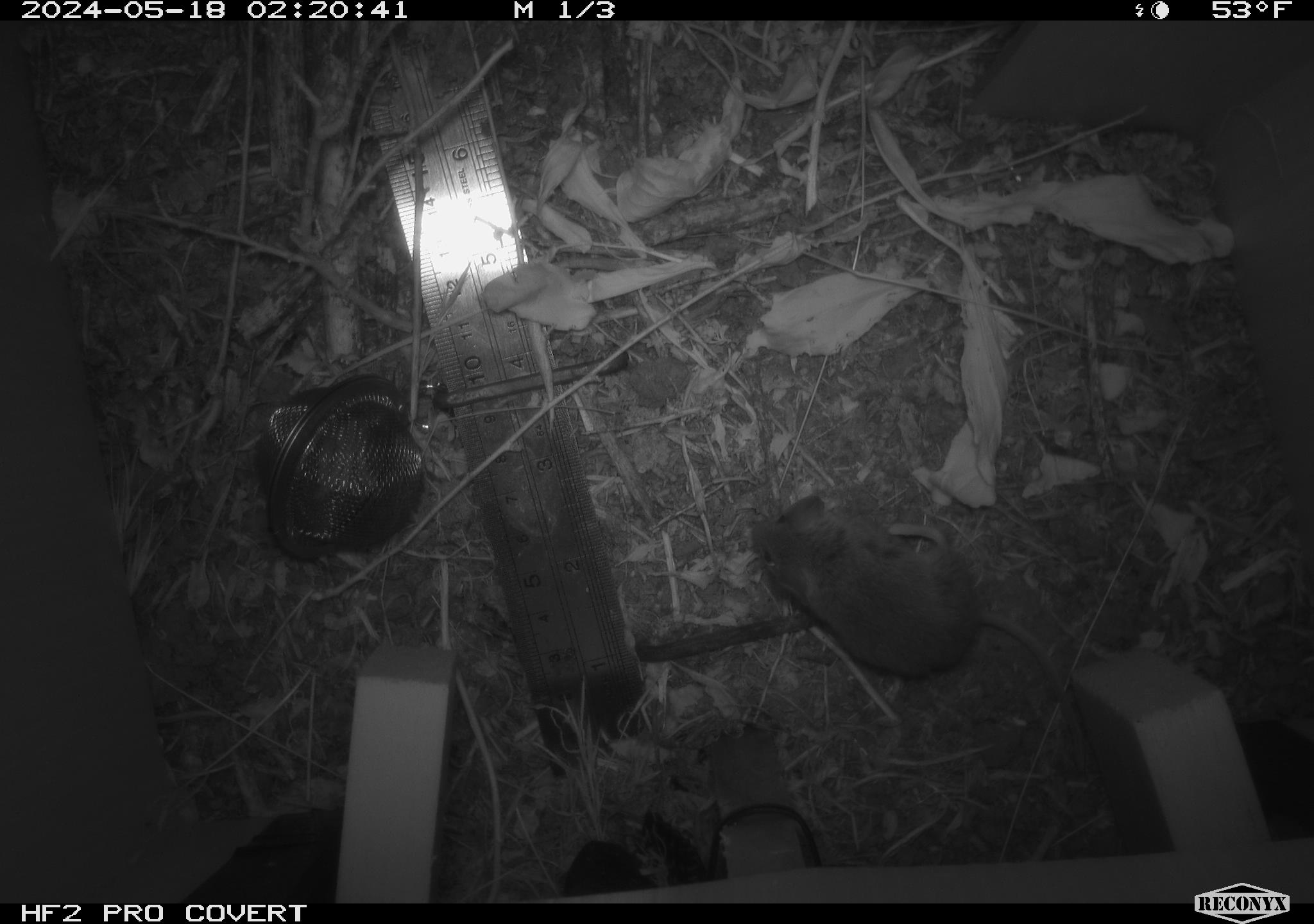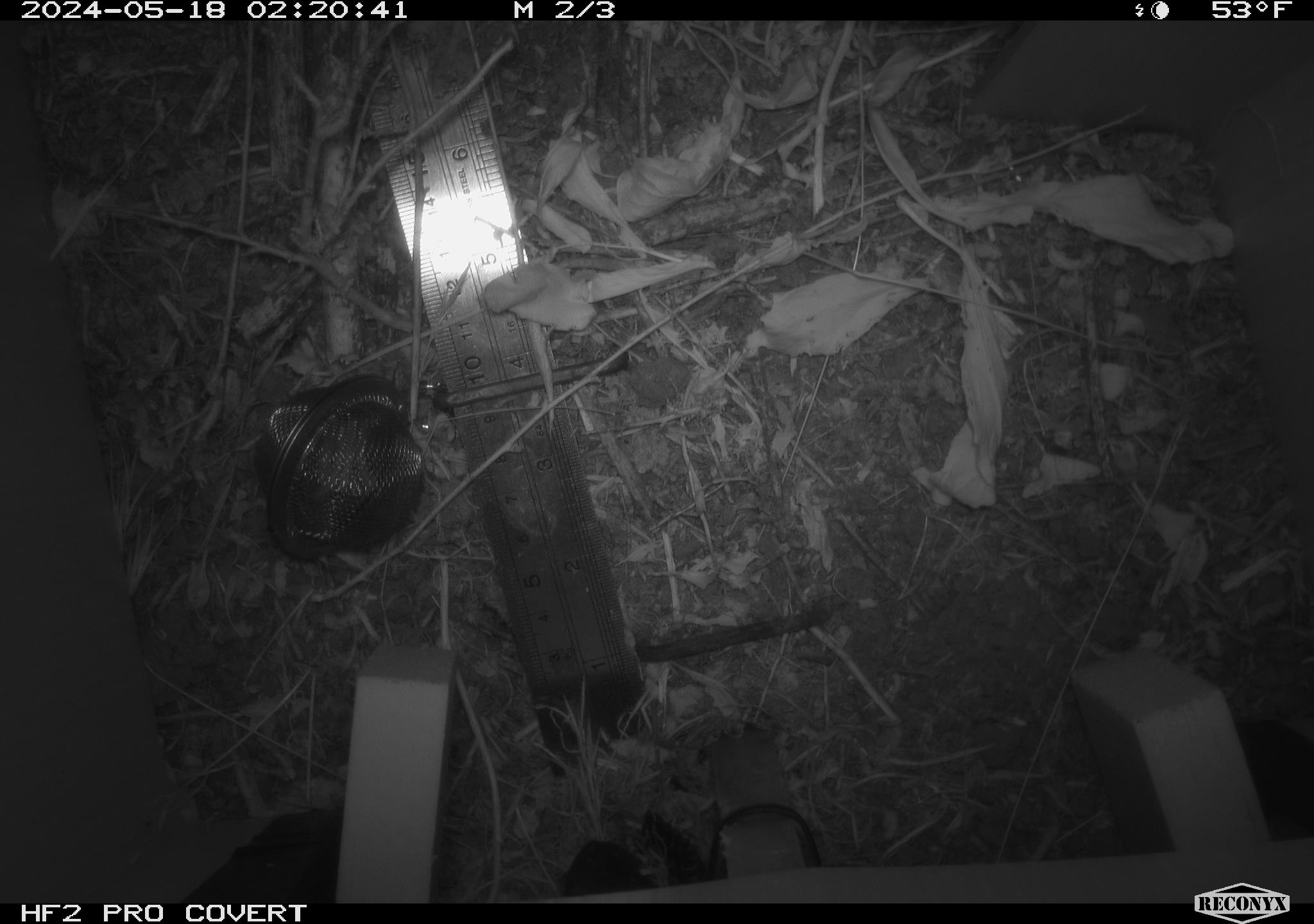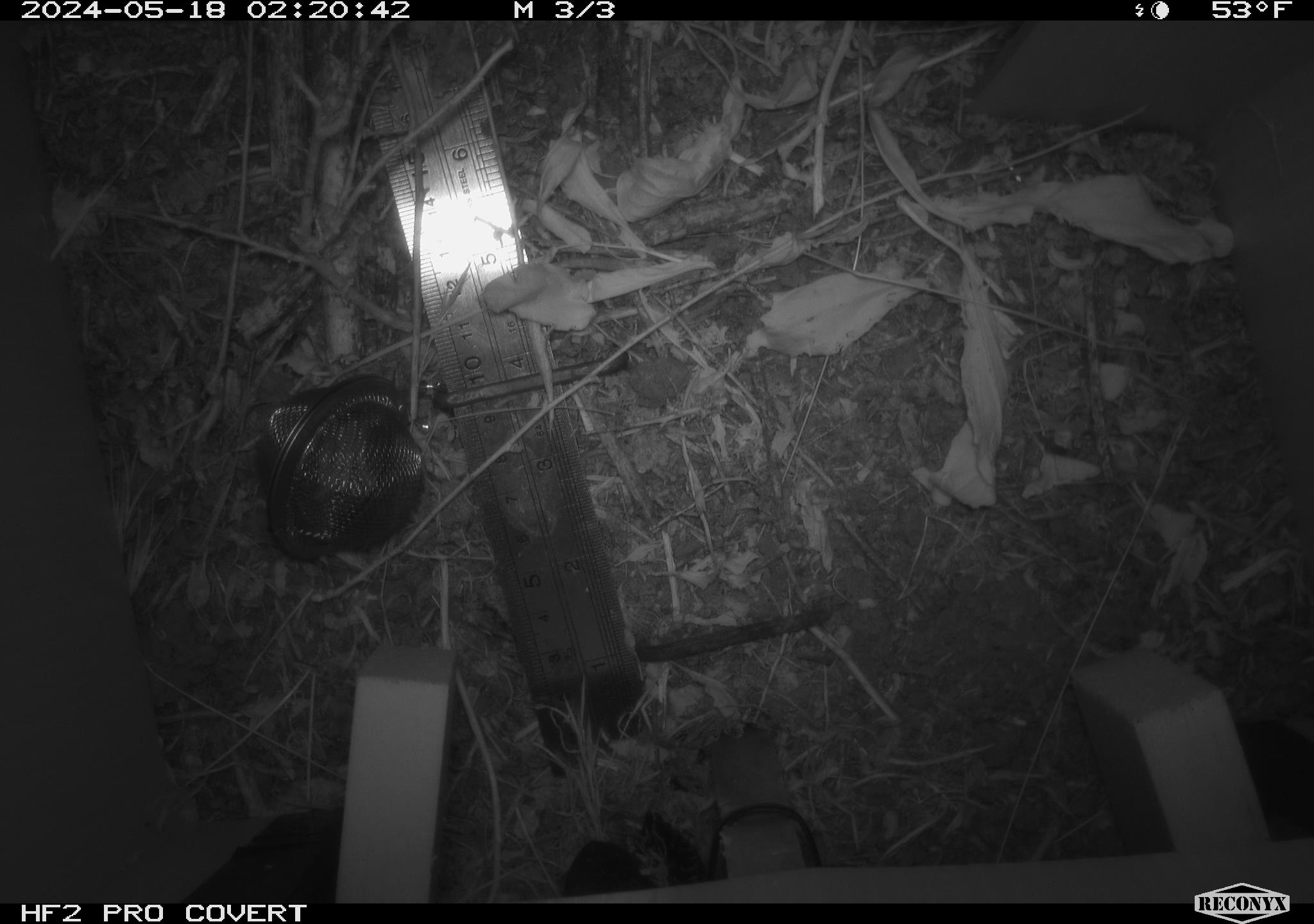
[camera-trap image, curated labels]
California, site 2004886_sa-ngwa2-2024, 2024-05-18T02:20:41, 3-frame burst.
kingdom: Animalia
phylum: Chordata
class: Mammalia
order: Rodentia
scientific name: Rodentia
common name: mouse species